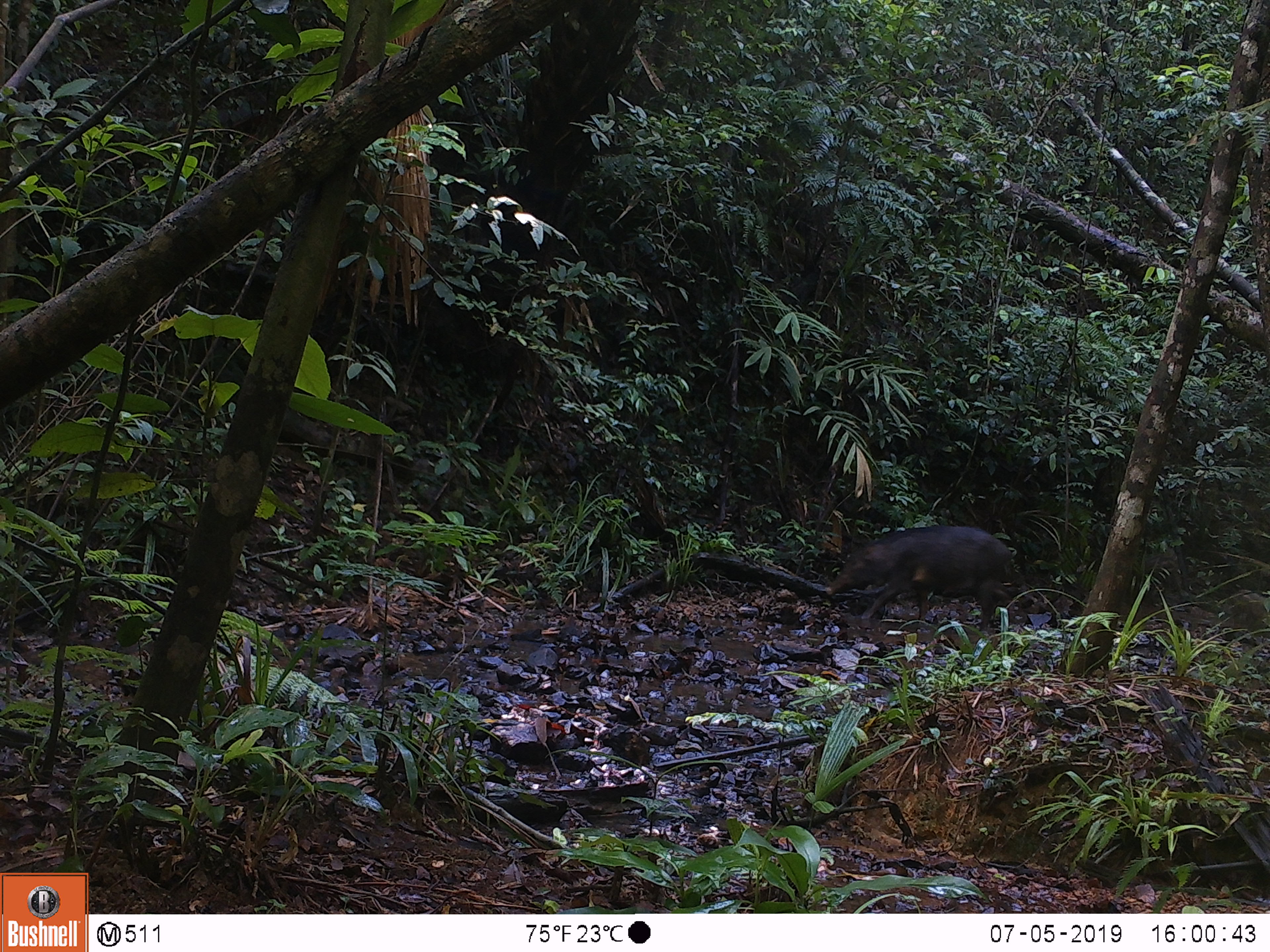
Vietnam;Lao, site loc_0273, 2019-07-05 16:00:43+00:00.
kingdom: Animalia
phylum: Chordata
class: Mammalia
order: Artiodactyla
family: Suidae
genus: Sus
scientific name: Sus scrofa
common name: eurasian wild pig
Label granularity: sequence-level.